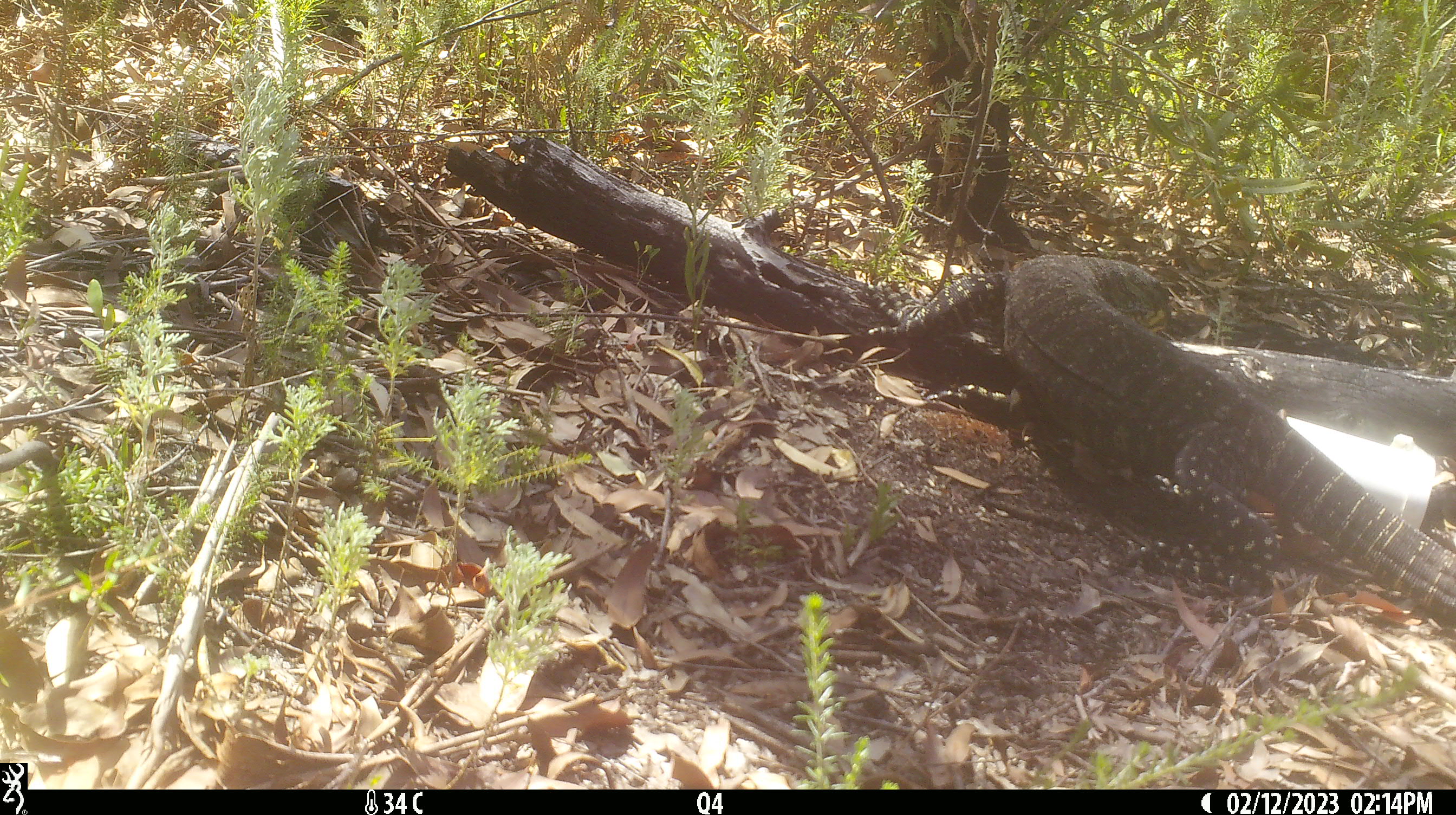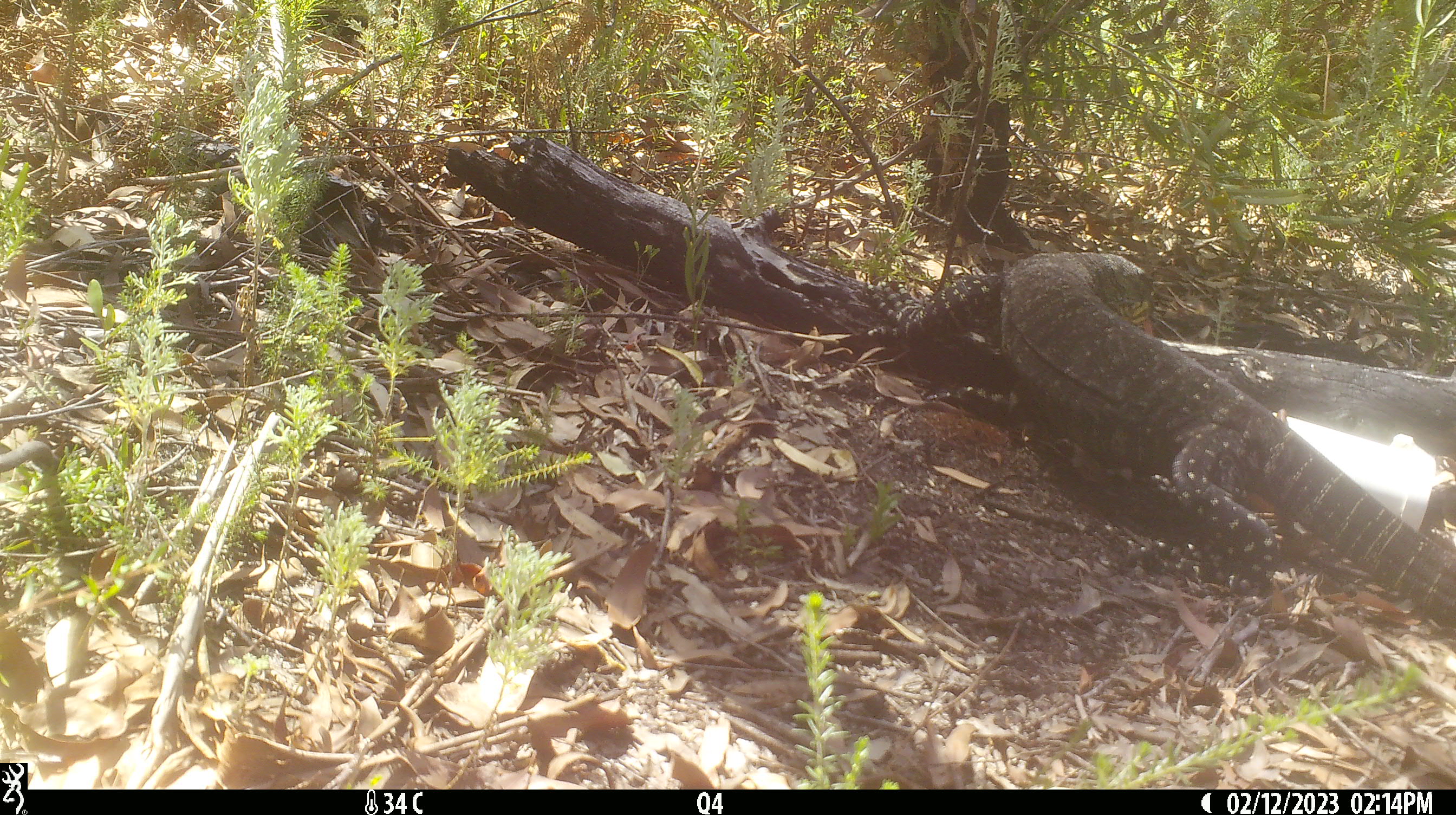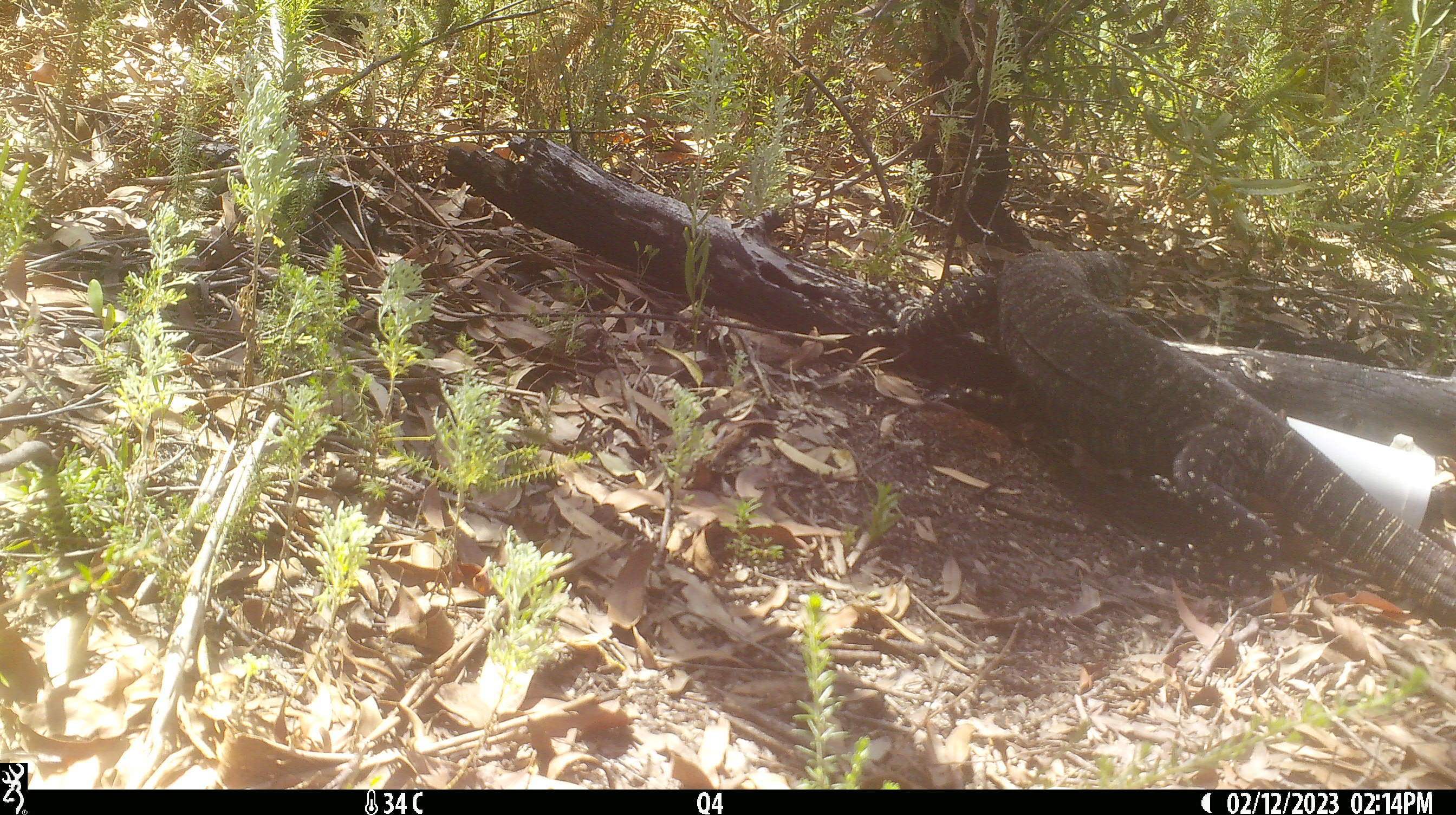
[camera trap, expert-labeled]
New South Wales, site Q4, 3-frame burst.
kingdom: Animalia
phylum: Chordata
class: Reptilia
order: Squamata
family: Varanidae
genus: Varanus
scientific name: Varanus varius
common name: lace monitor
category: goanna